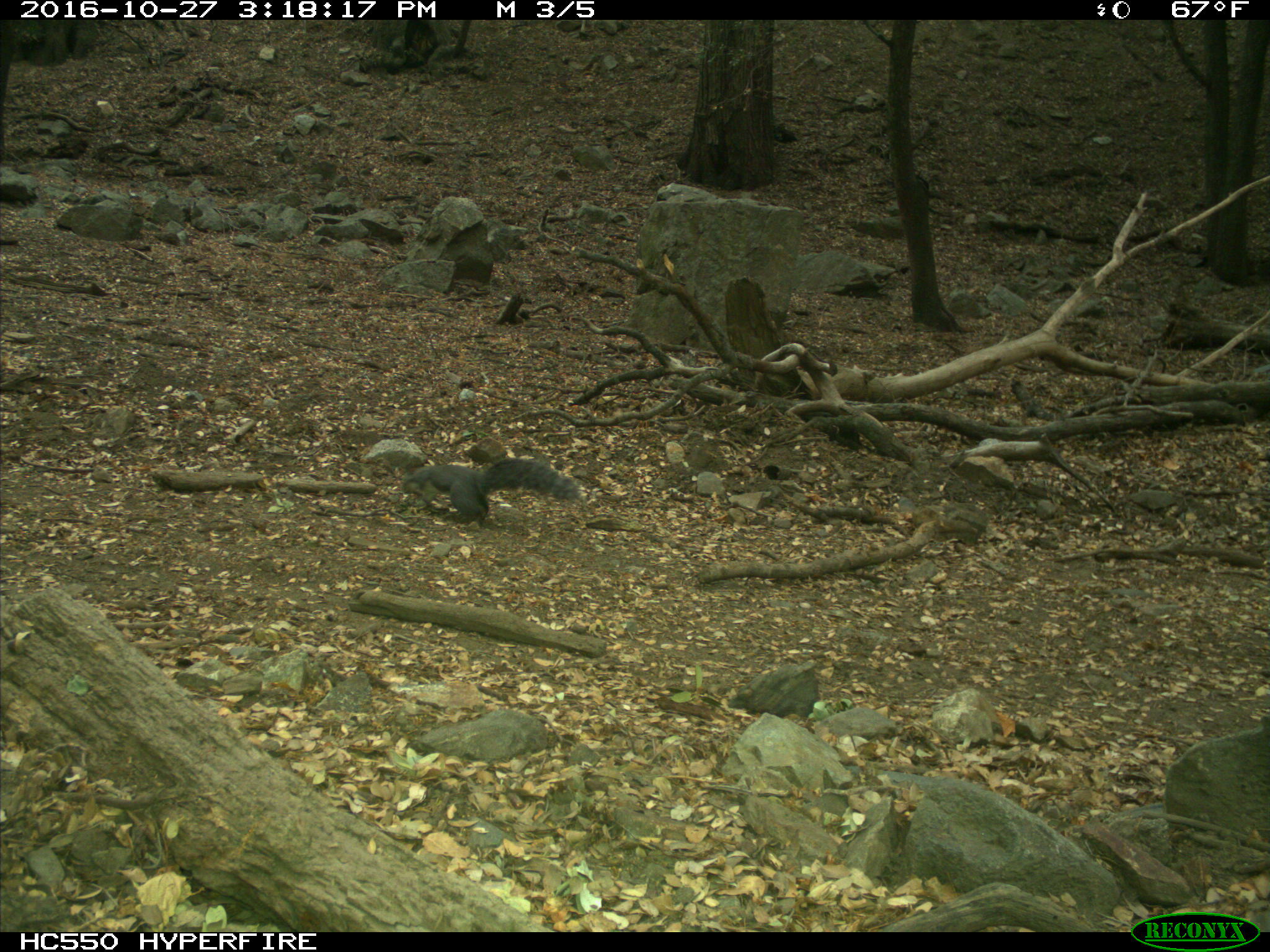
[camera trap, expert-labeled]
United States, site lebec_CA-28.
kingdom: Animalia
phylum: Chordata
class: Mammalia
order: Rodentia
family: Sciuridae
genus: Sciurus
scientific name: Sciurus carolinensis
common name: eastern gray squirrel